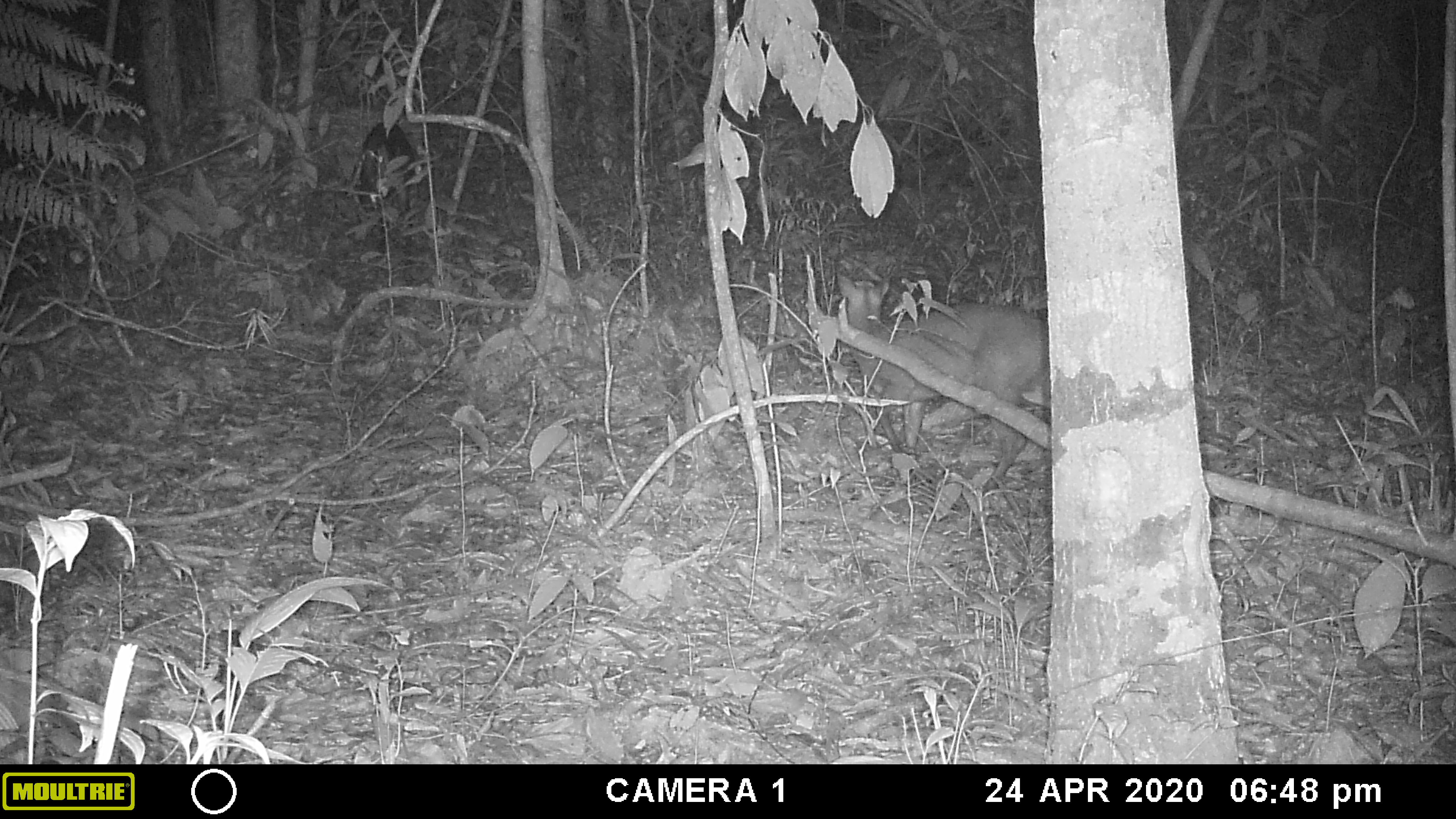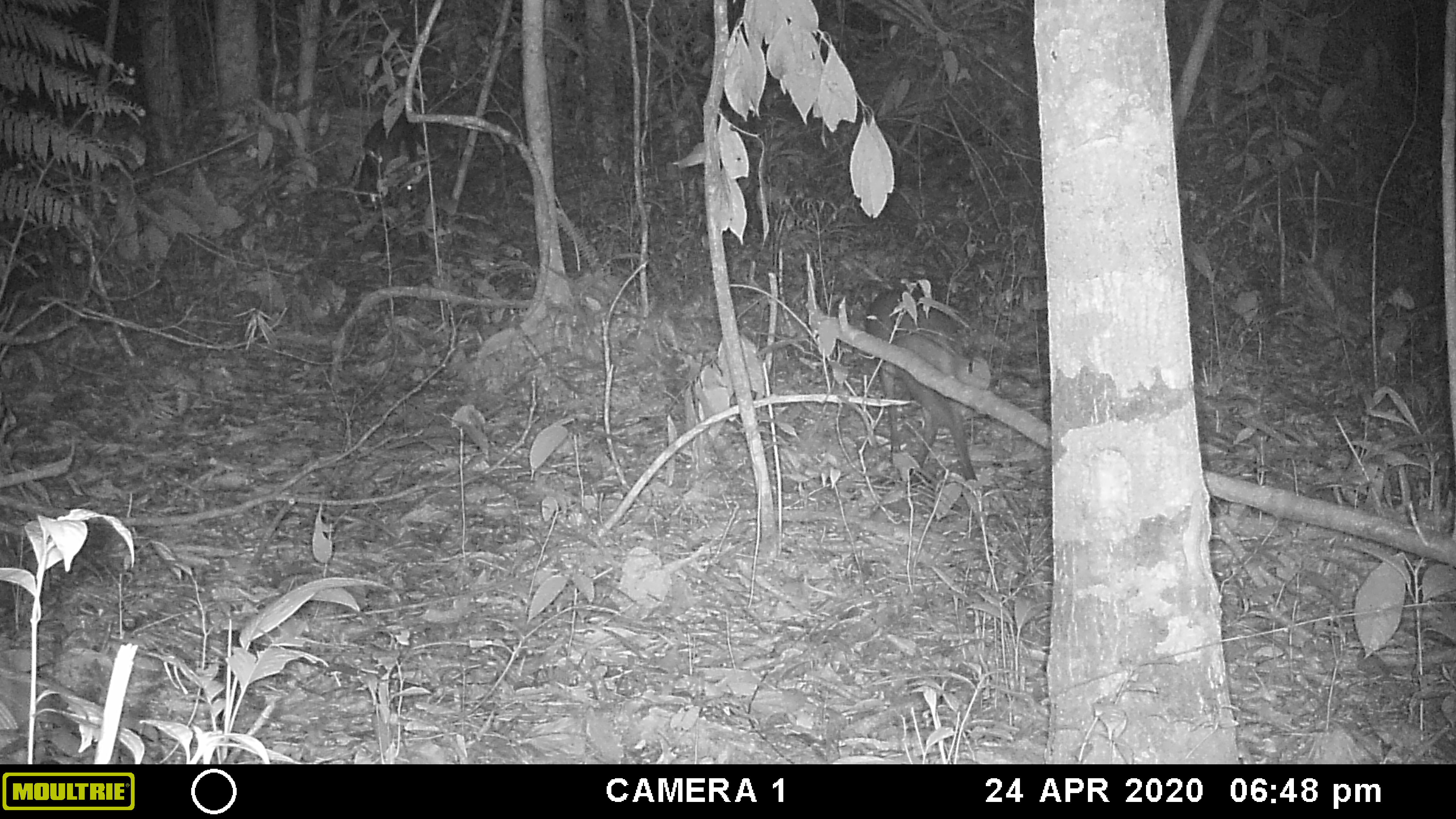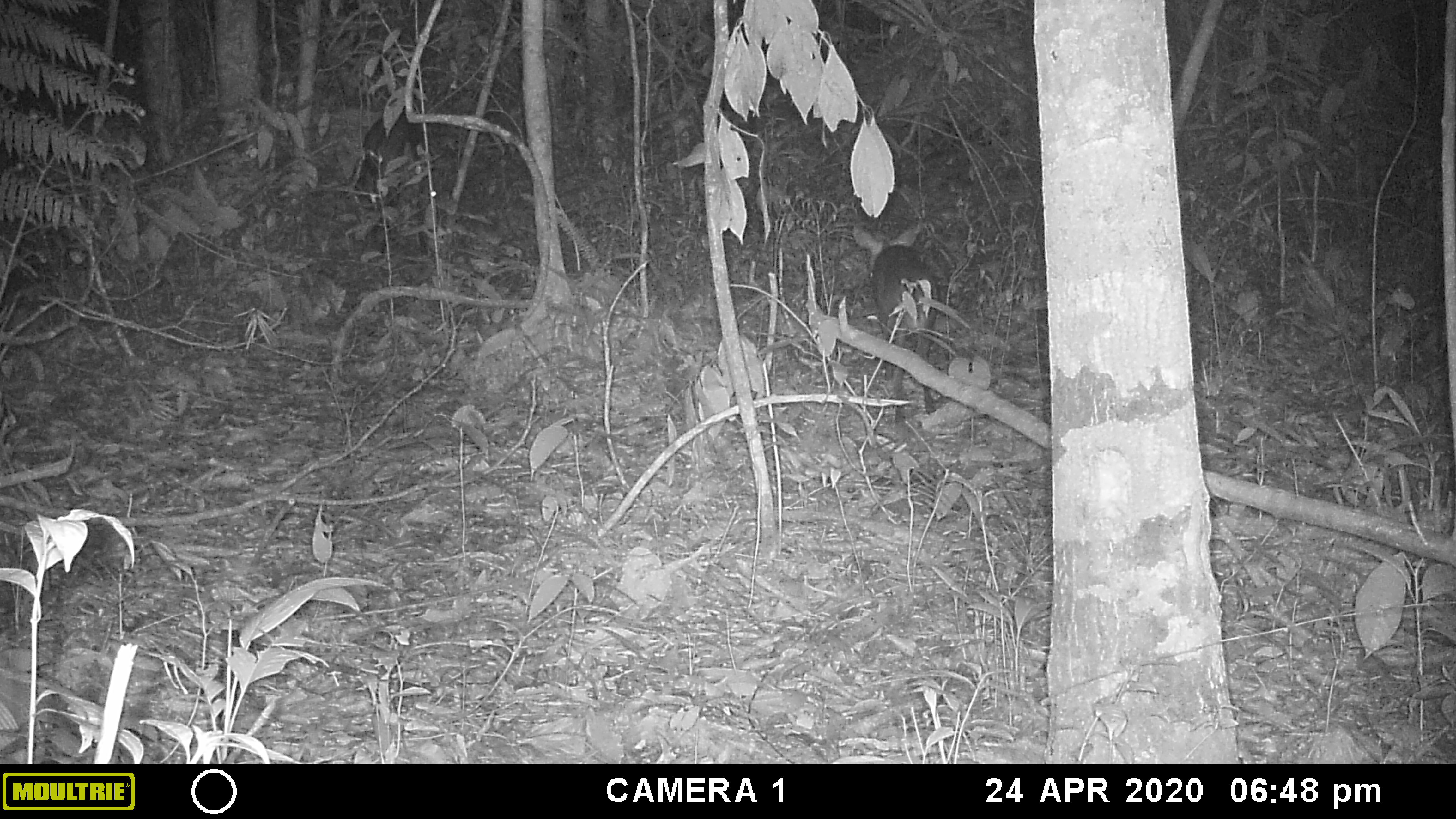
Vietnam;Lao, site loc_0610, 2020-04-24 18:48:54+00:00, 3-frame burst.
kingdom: Animalia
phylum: Chordata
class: Mammalia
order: Artiodactyla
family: Cervidae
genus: Muntiacus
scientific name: Muntiacus rooseveltorum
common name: roosevelt's muntjac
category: roosevelts muntjac group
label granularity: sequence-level